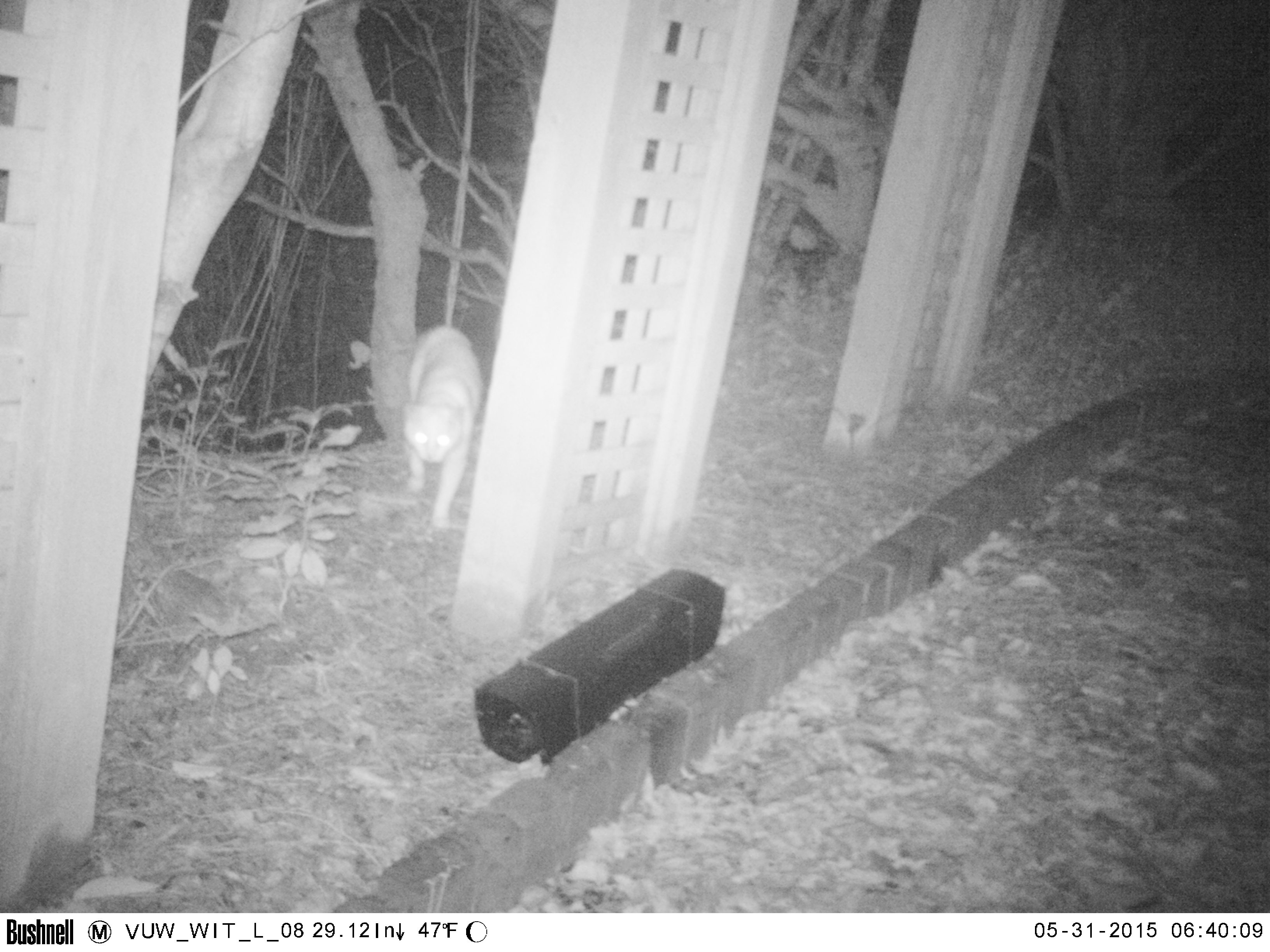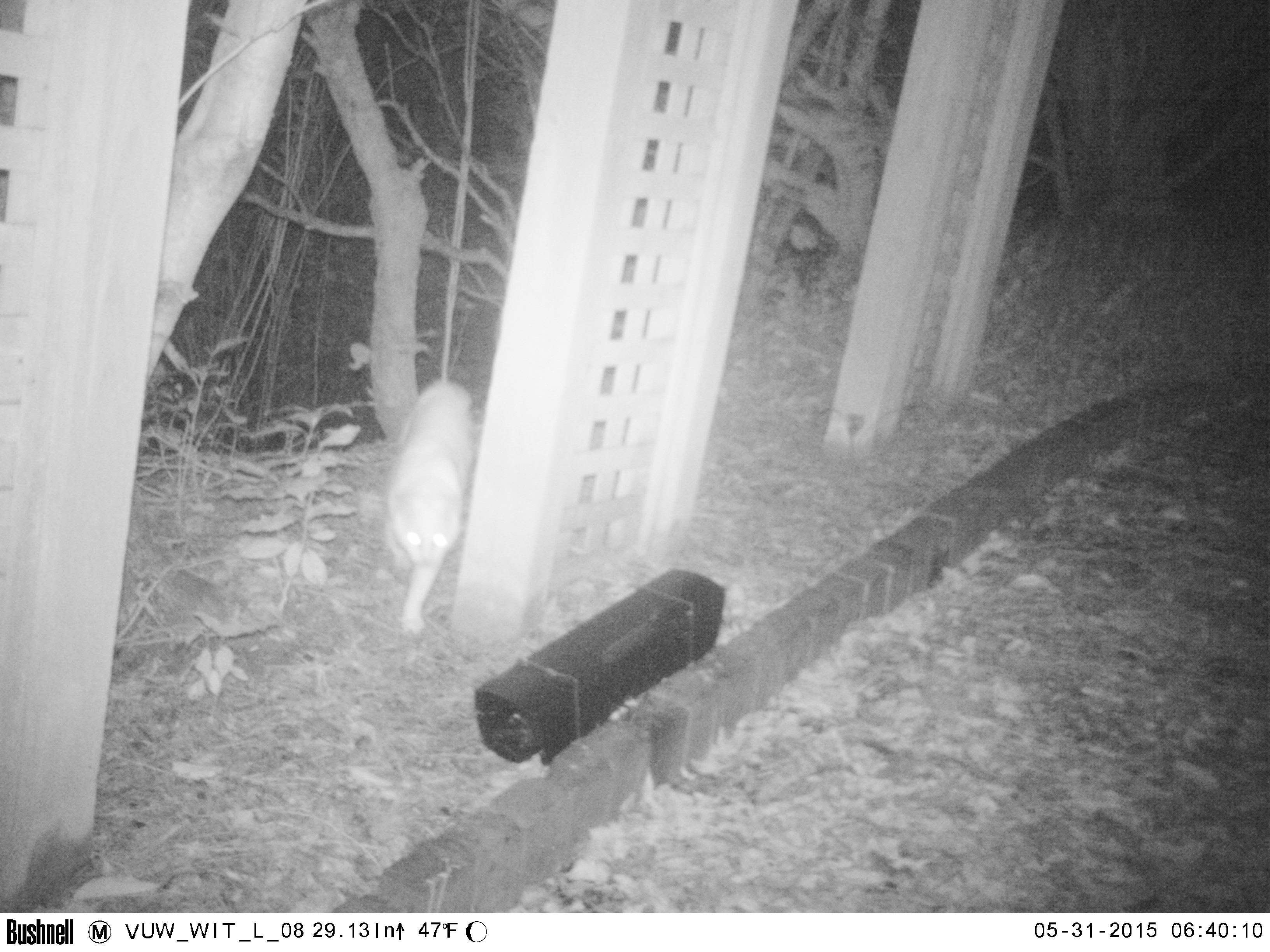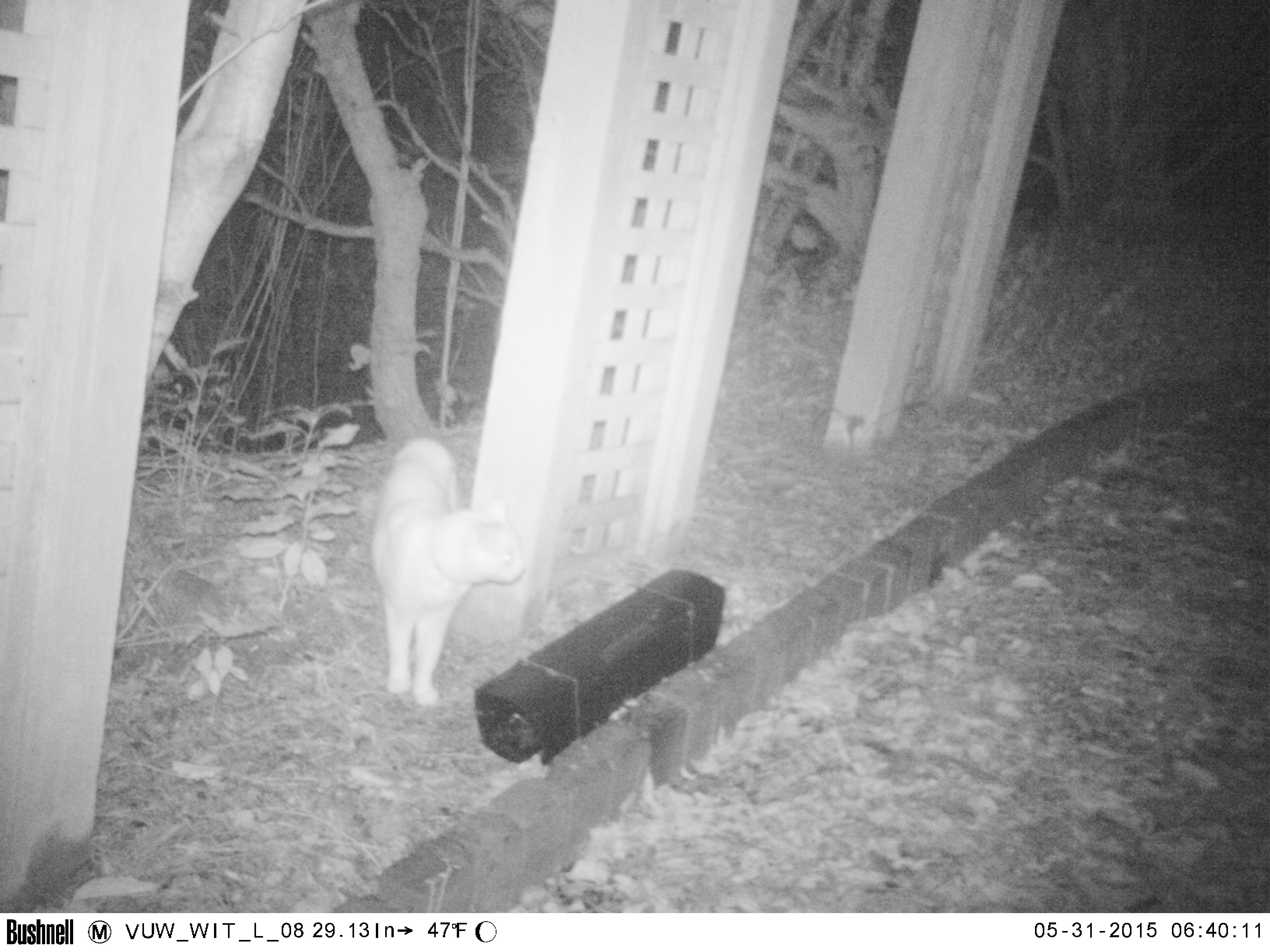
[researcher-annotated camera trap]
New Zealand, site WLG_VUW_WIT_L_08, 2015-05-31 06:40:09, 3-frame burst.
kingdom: Animalia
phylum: Chordata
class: Mammalia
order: Carnivora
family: Felidae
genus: Felis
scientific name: Felis catus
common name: domestic cat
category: cat